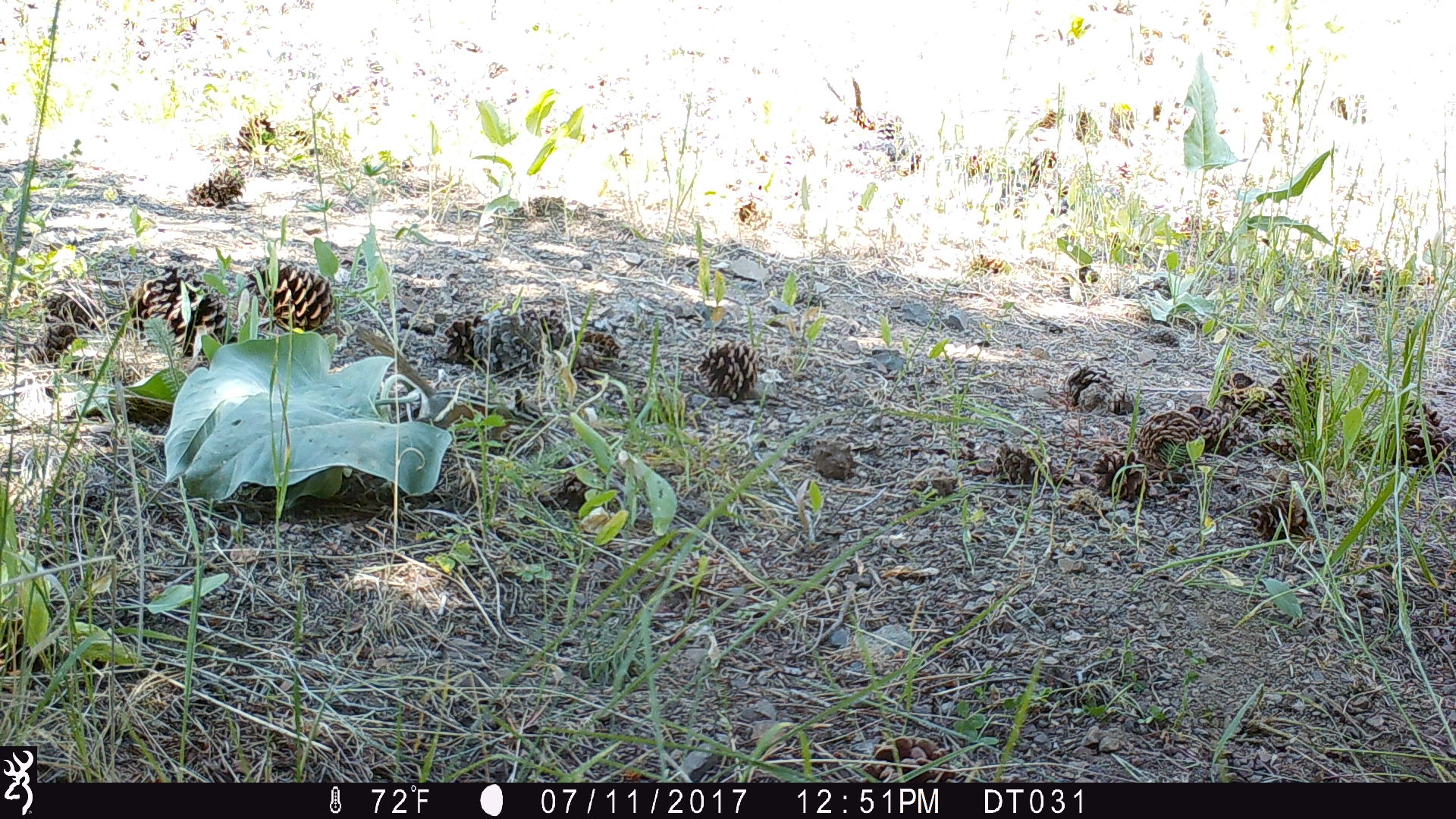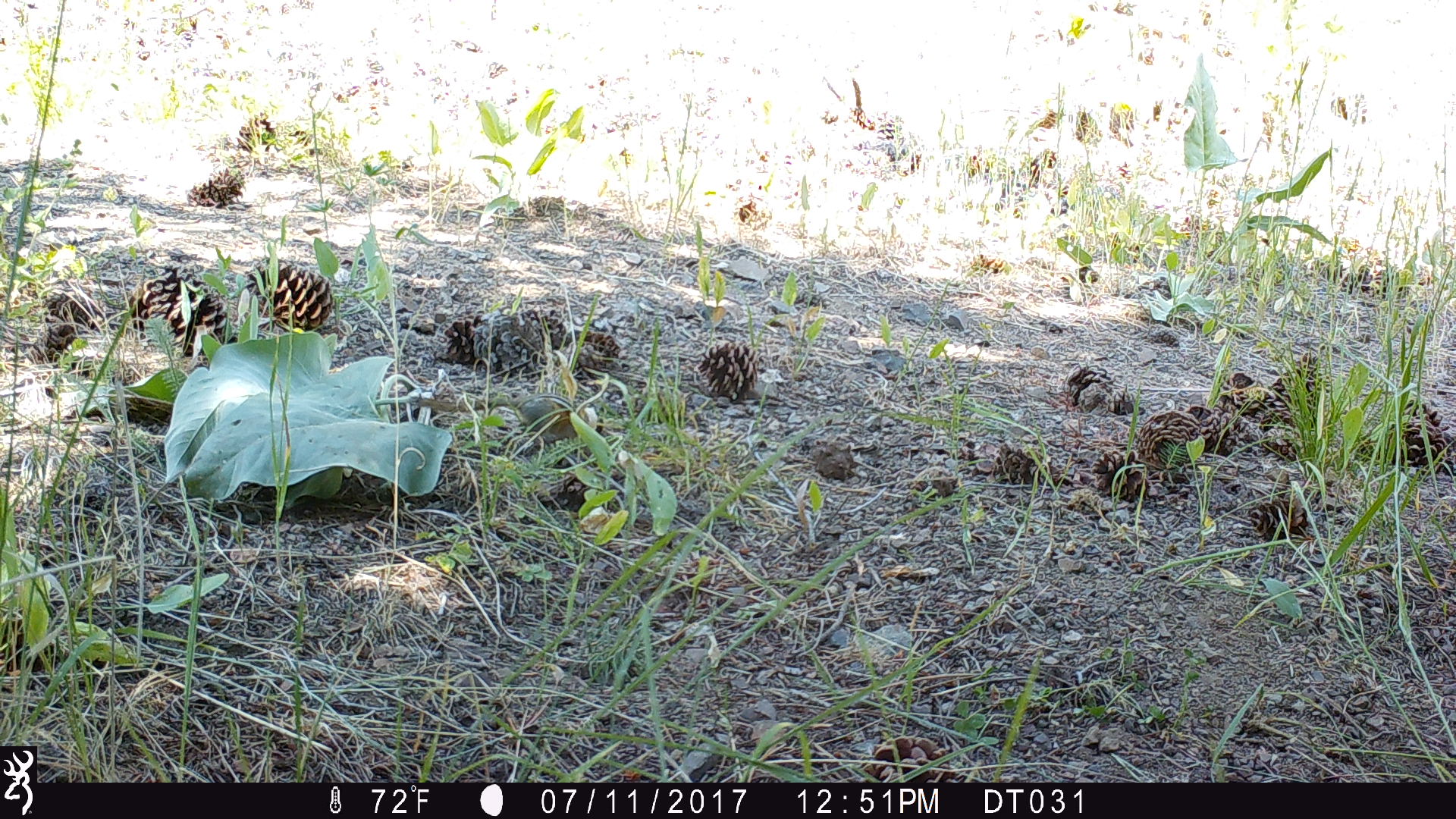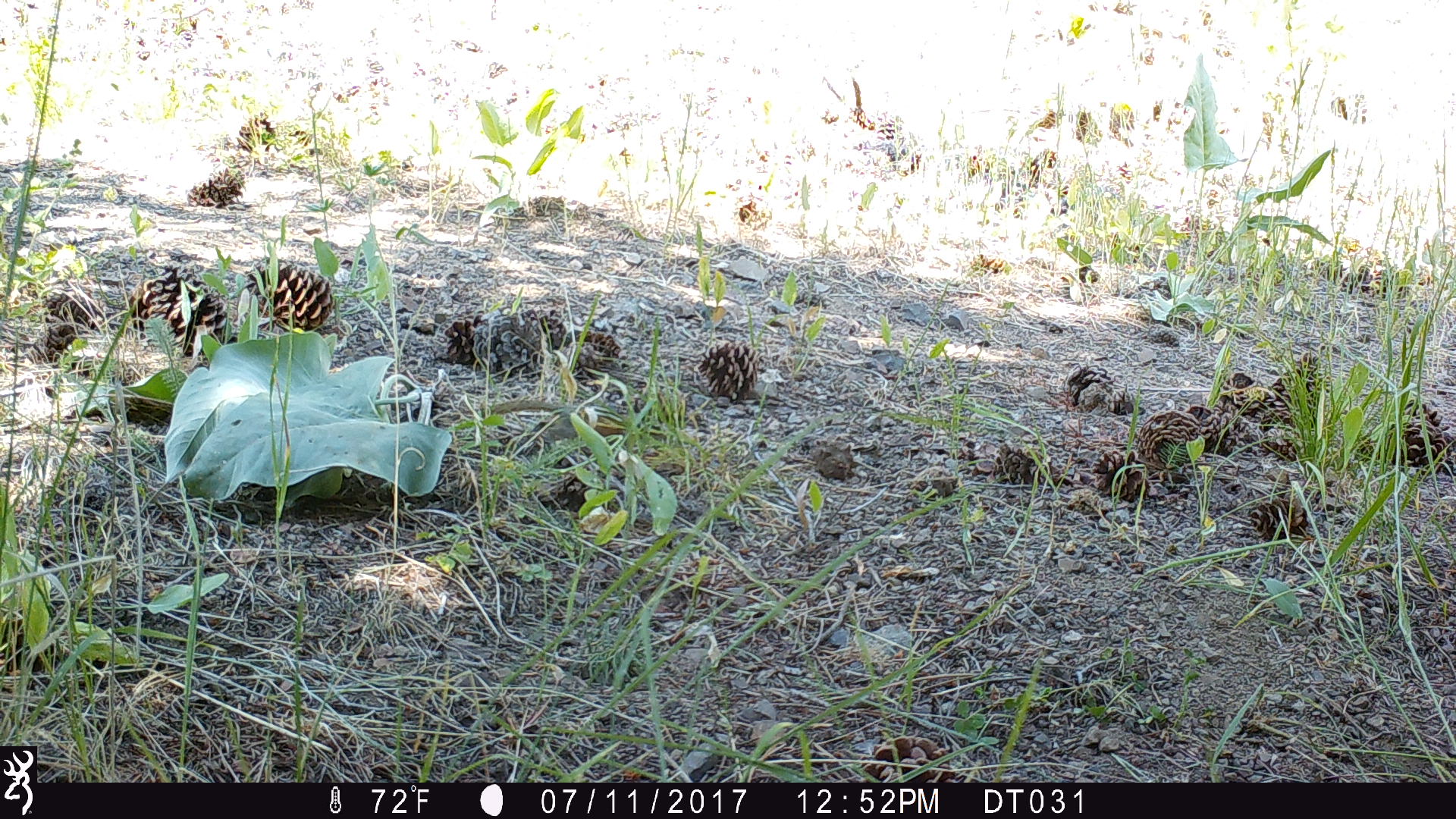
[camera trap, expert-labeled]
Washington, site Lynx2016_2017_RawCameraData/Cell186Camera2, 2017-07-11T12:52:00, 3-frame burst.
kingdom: Animalia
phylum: Chordata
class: Mammalia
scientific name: Mammalia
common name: small mammal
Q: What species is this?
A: Small mammal (Mammalia).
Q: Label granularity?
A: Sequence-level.